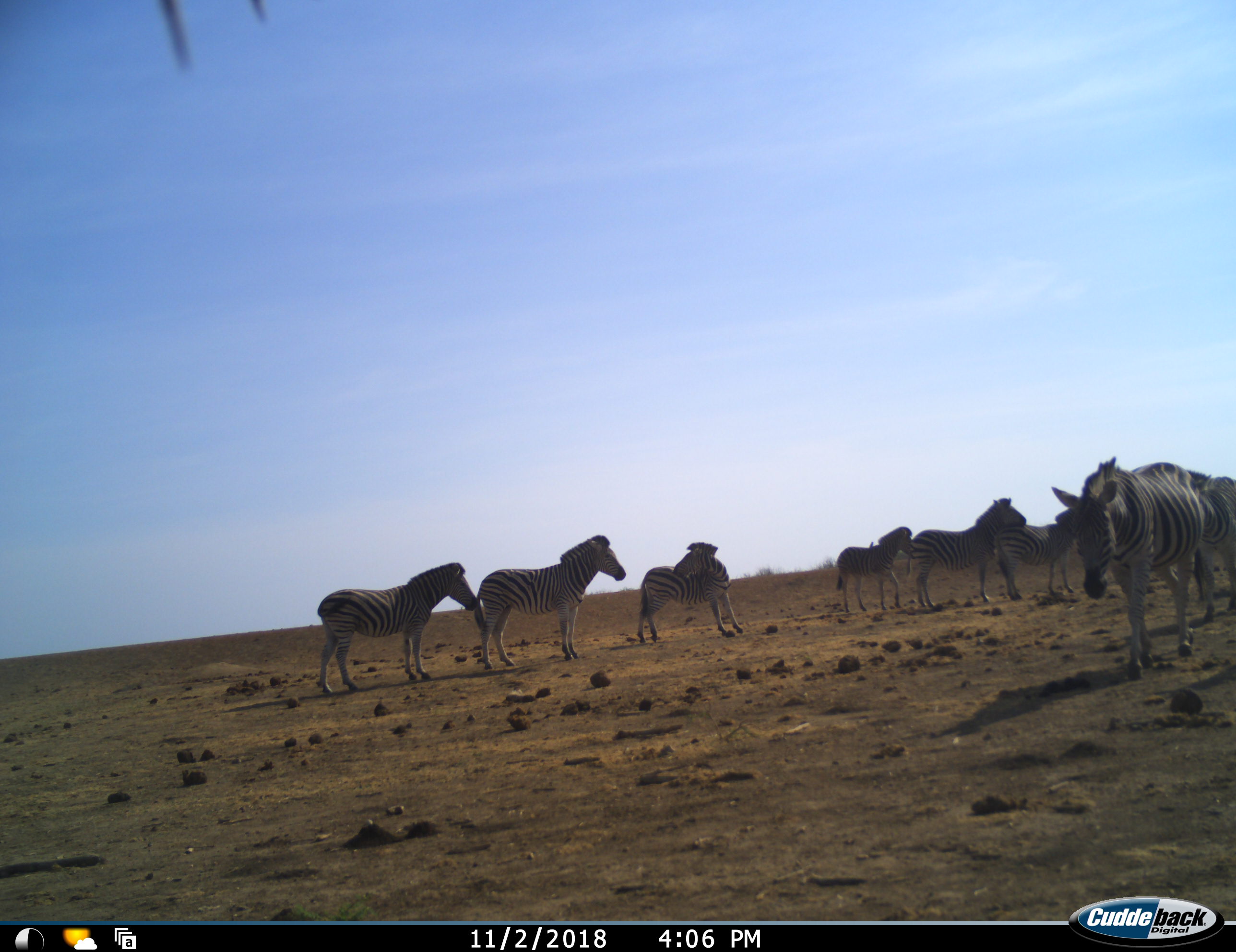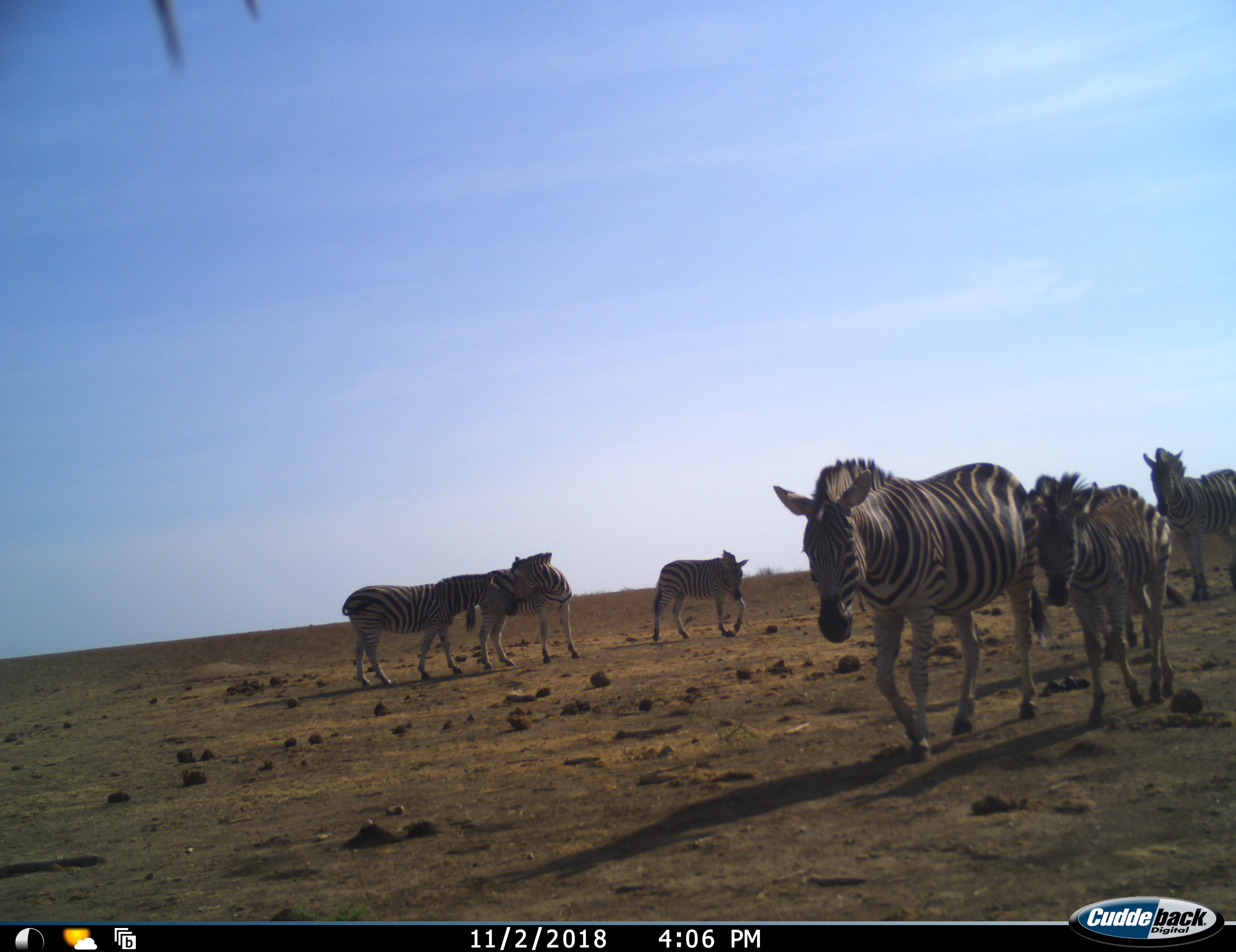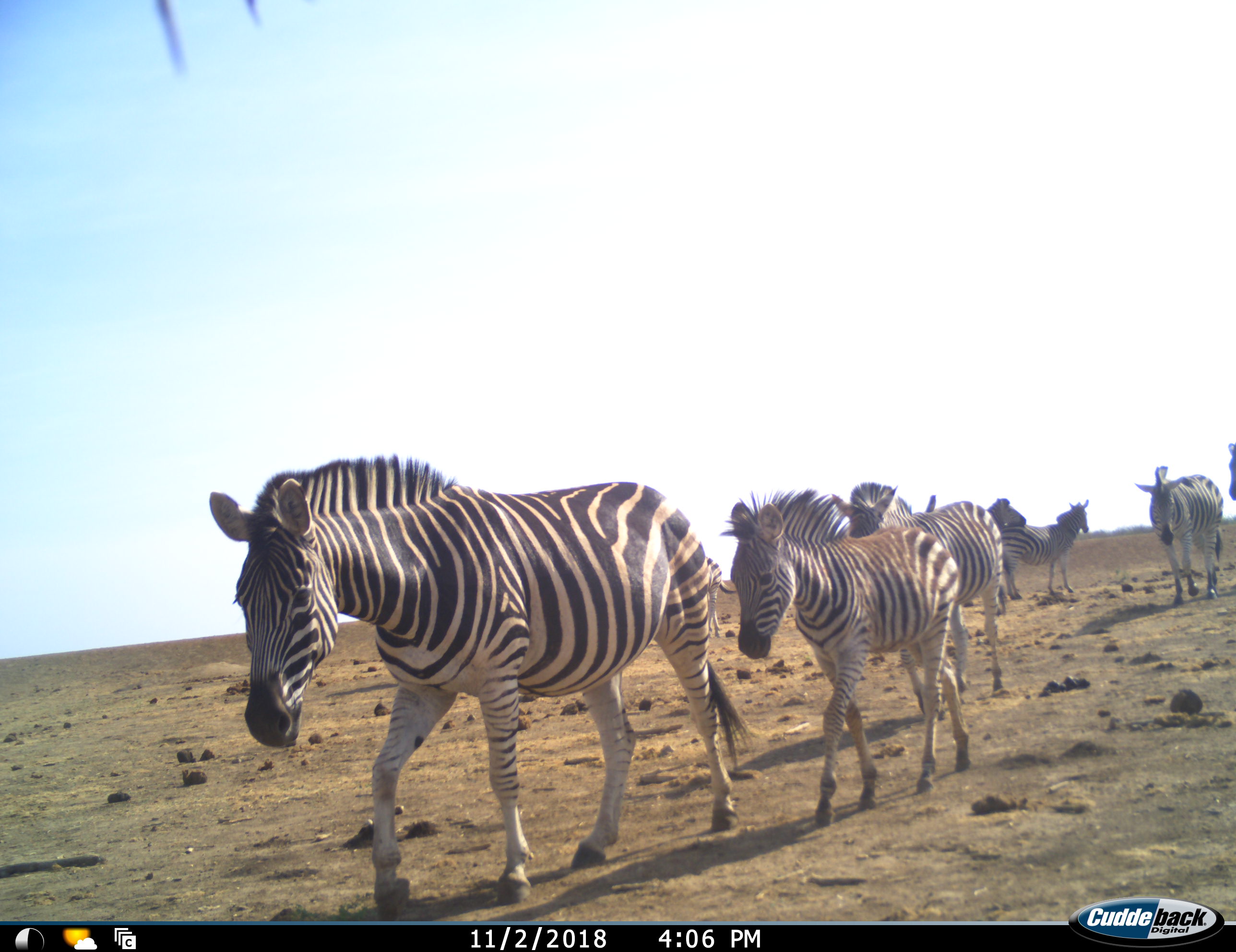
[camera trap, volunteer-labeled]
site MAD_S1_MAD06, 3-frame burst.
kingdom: Animalia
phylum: Chordata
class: Mammalia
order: Perissodactyla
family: Equidae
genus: Equus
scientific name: Equus quagga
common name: plains zebra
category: zebraplains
Zebraplains (plains zebra) (Equus quagga), count 11-50. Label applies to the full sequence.